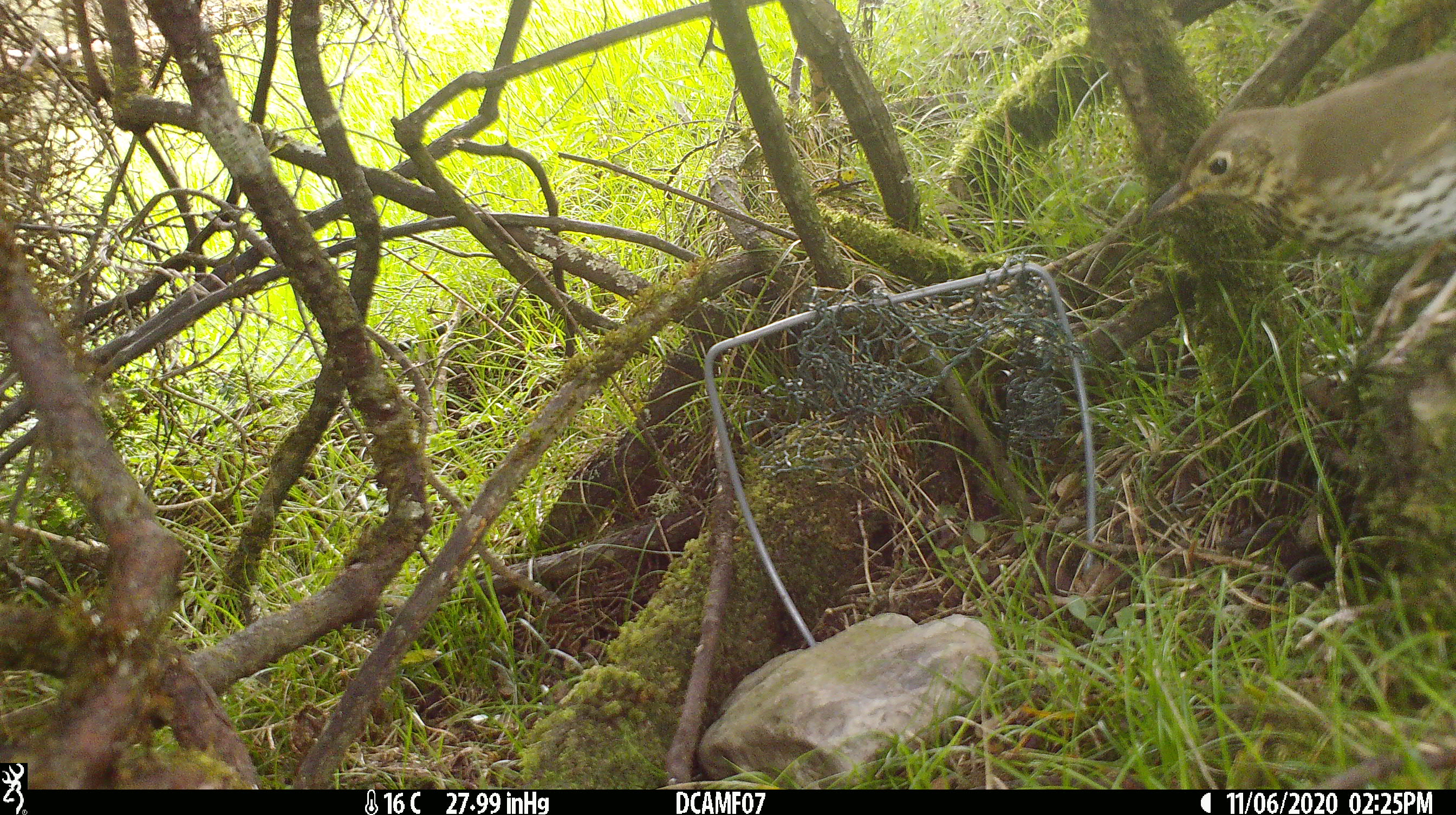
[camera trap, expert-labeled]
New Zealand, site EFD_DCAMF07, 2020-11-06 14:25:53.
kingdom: Animalia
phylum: Chordata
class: Aves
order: Passeriformes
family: Turdidae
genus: Turdus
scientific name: Turdus philomelos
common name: song thrush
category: thrush